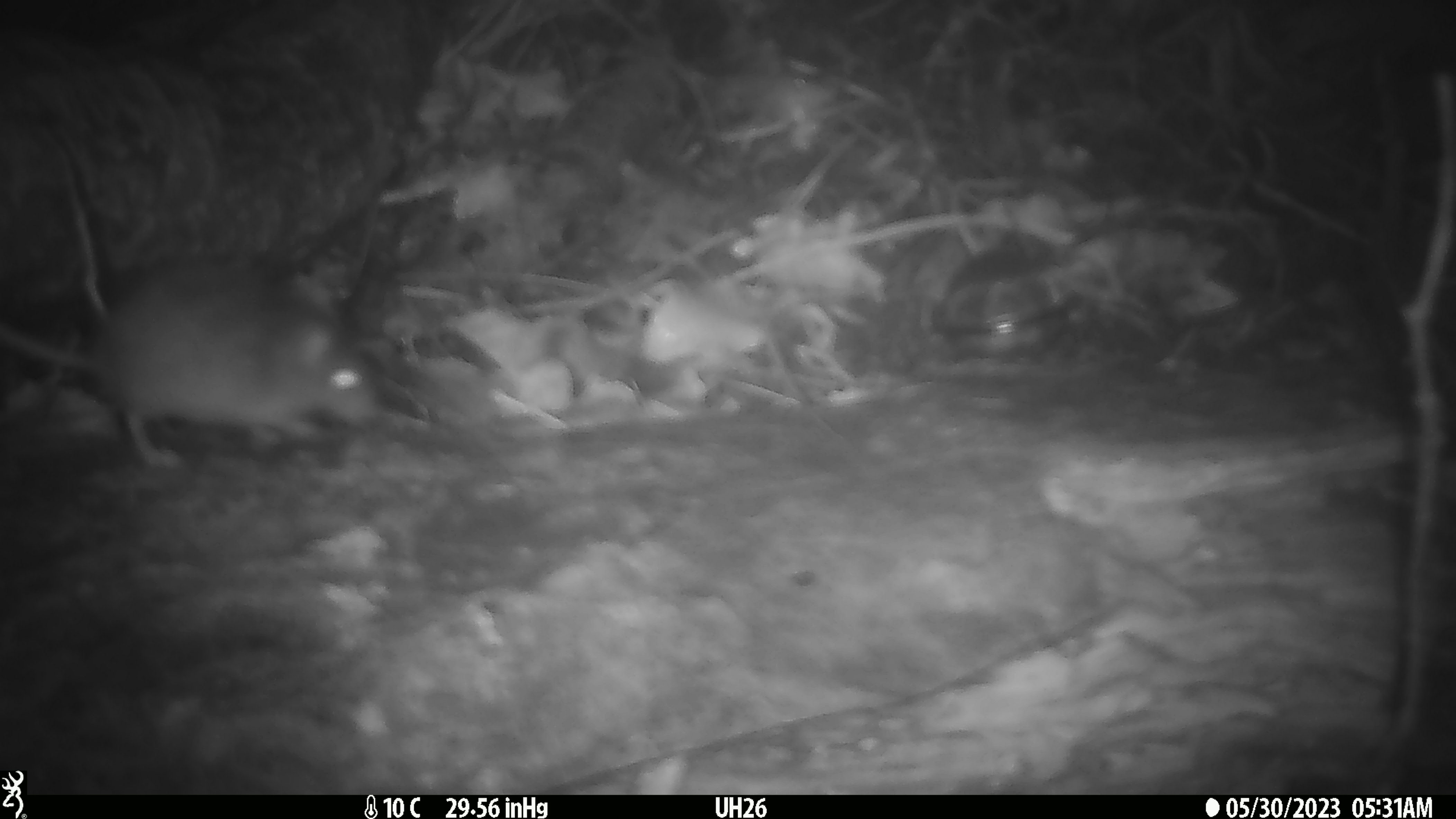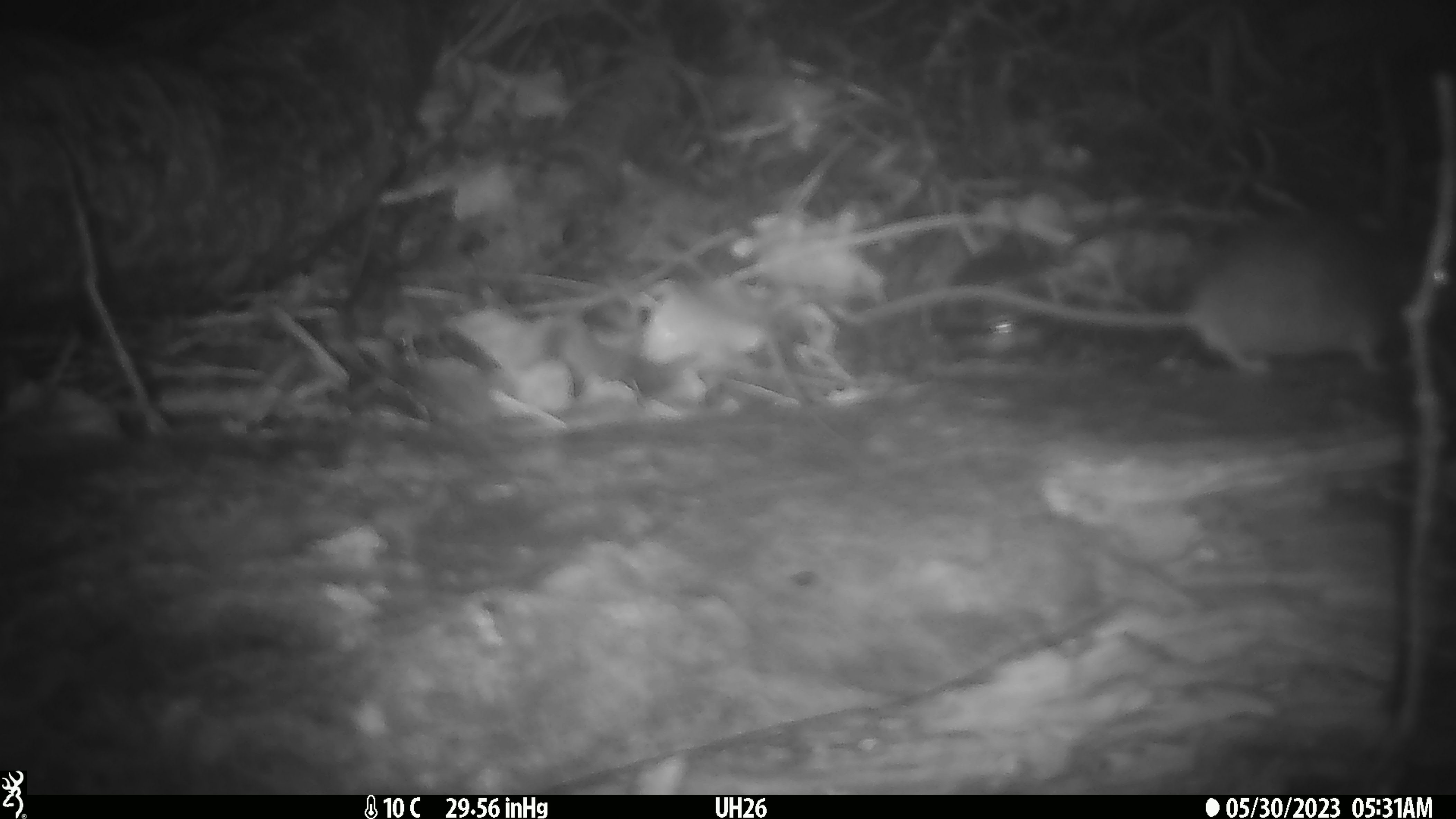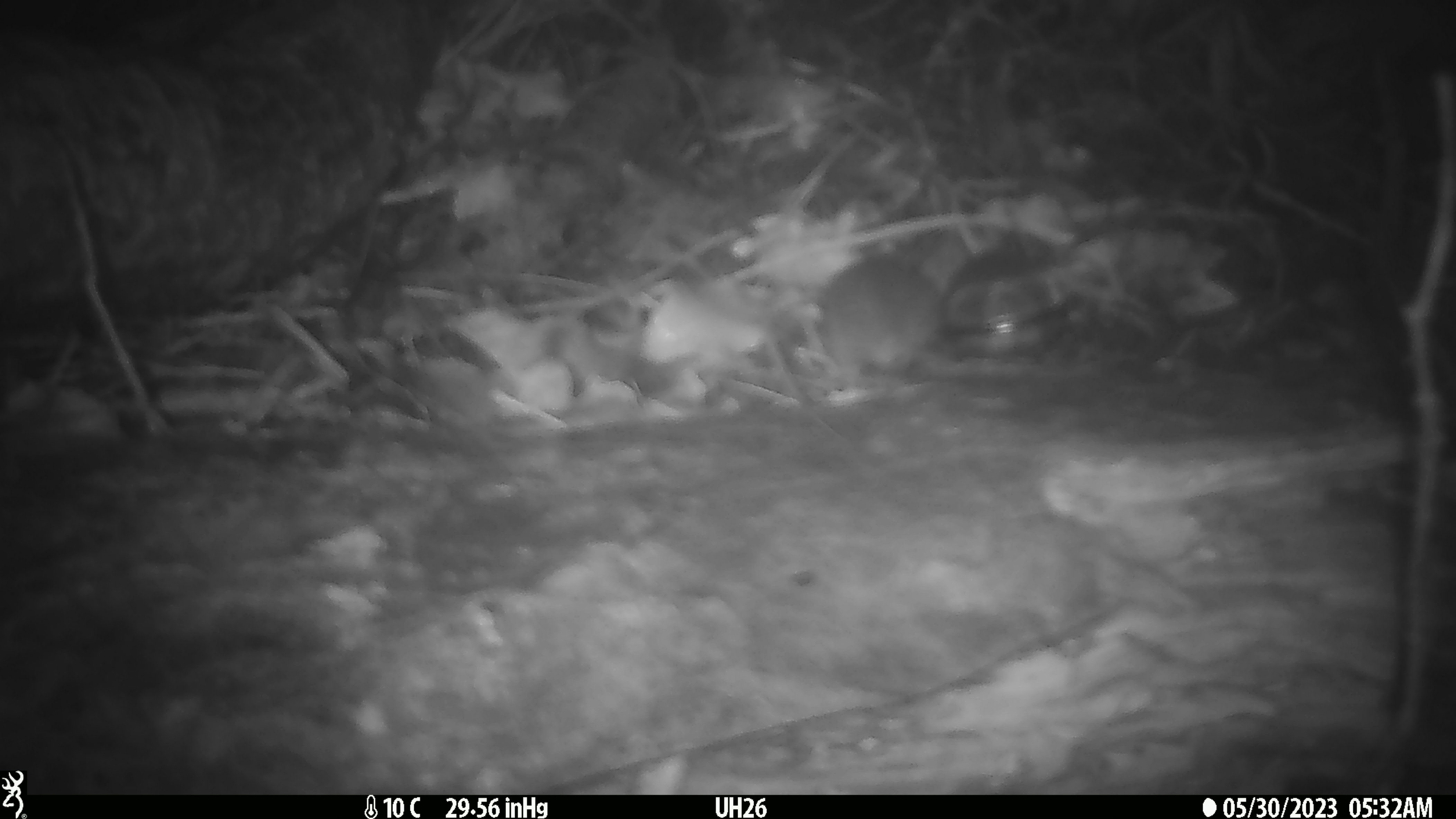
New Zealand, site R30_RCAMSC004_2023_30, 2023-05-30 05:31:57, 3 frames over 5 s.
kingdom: Animalia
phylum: Chordata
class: Mammalia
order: Rodentia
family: Muridae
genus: Mus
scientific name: Mus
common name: mouse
Mouse (Mus).